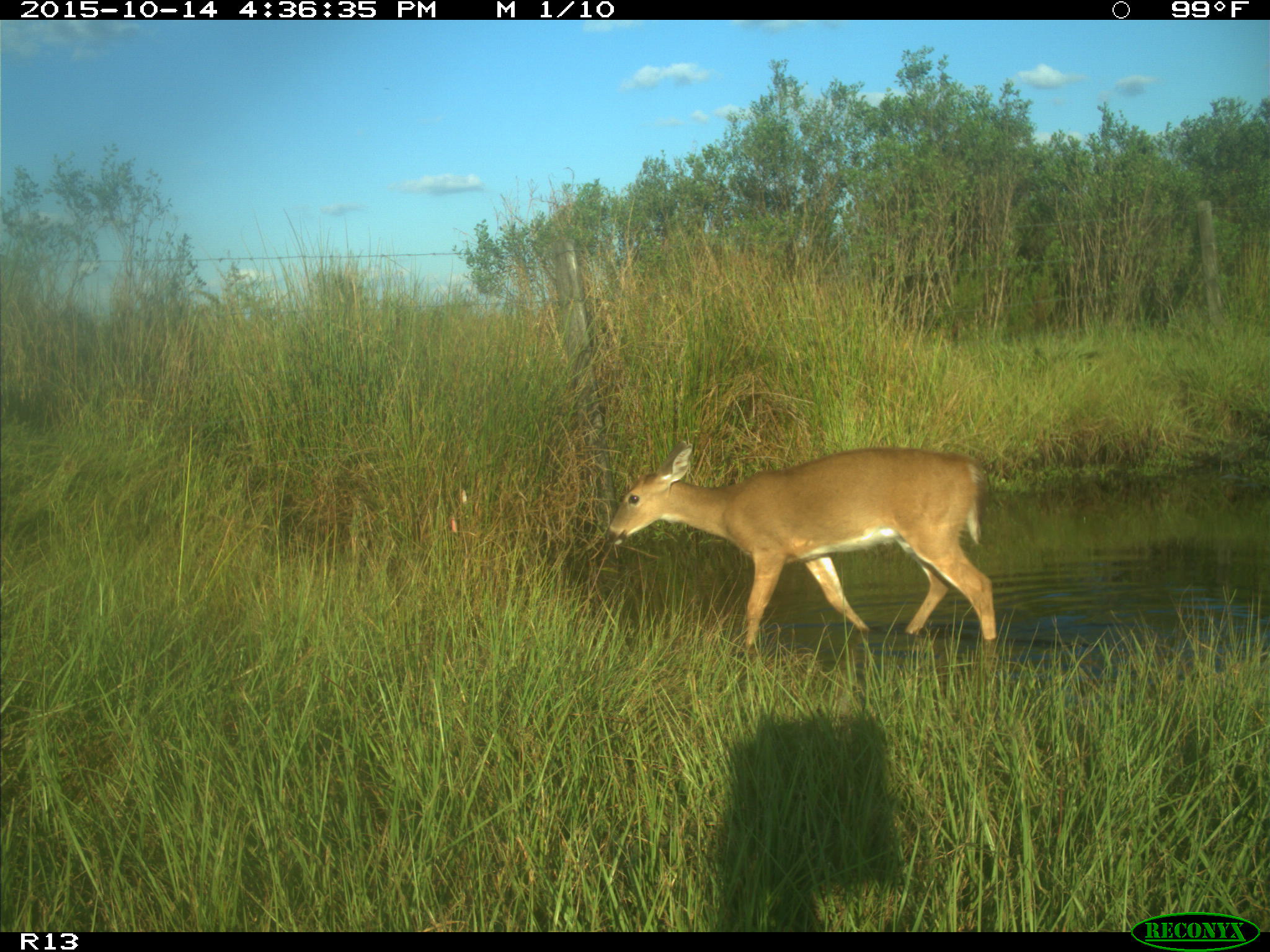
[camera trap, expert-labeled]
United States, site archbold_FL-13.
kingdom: Animalia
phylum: Chordata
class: Mammalia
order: Artiodactyla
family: Cervidae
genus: Odocoileus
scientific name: Odocoileus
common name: deer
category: unidentified deer